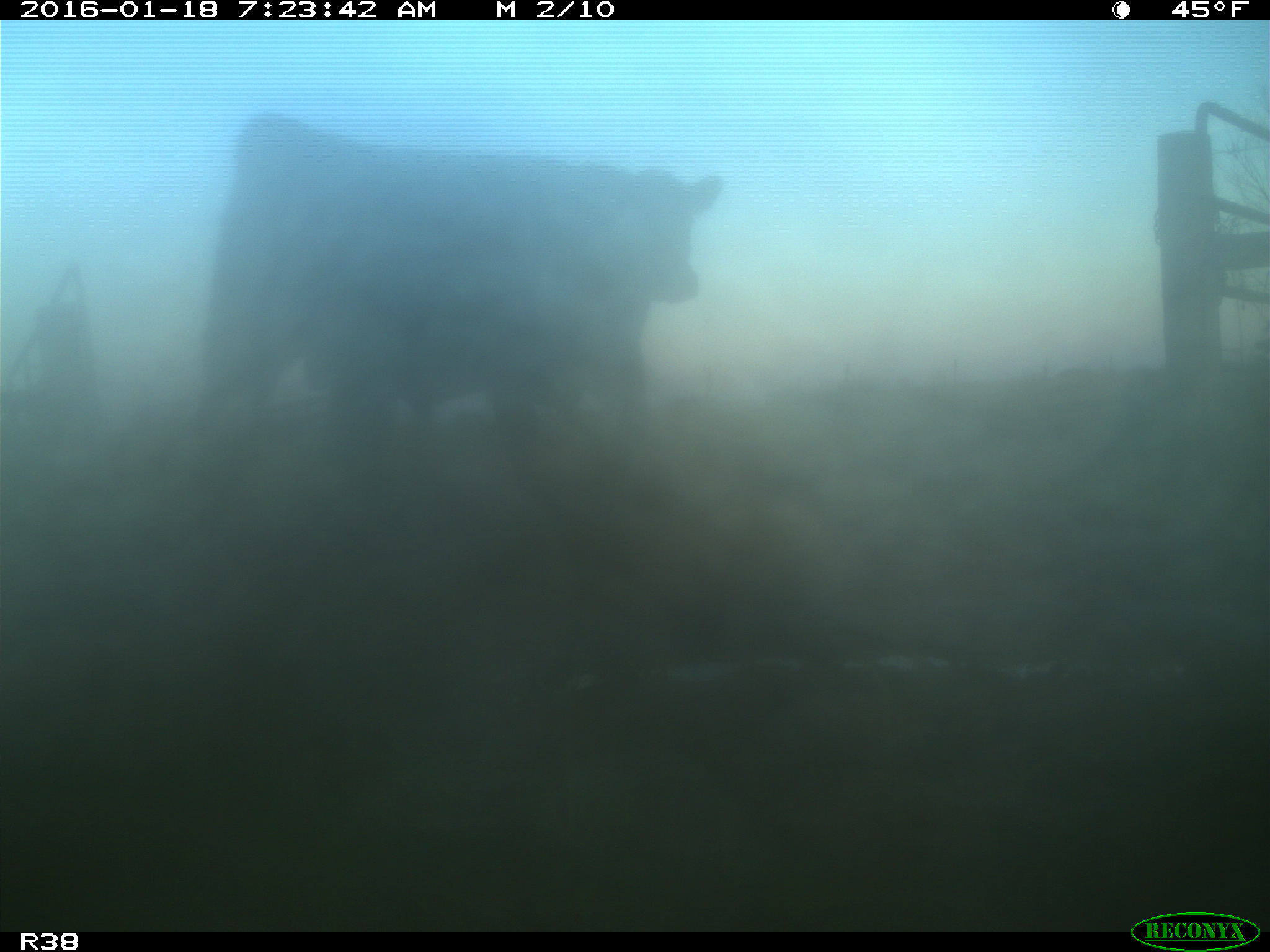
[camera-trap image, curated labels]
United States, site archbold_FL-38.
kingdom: Animalia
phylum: Chordata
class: Mammalia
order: Artiodactyla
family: Bovidae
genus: Bos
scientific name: Bos taurus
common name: domestic cow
Bos taurus (domestic cow).